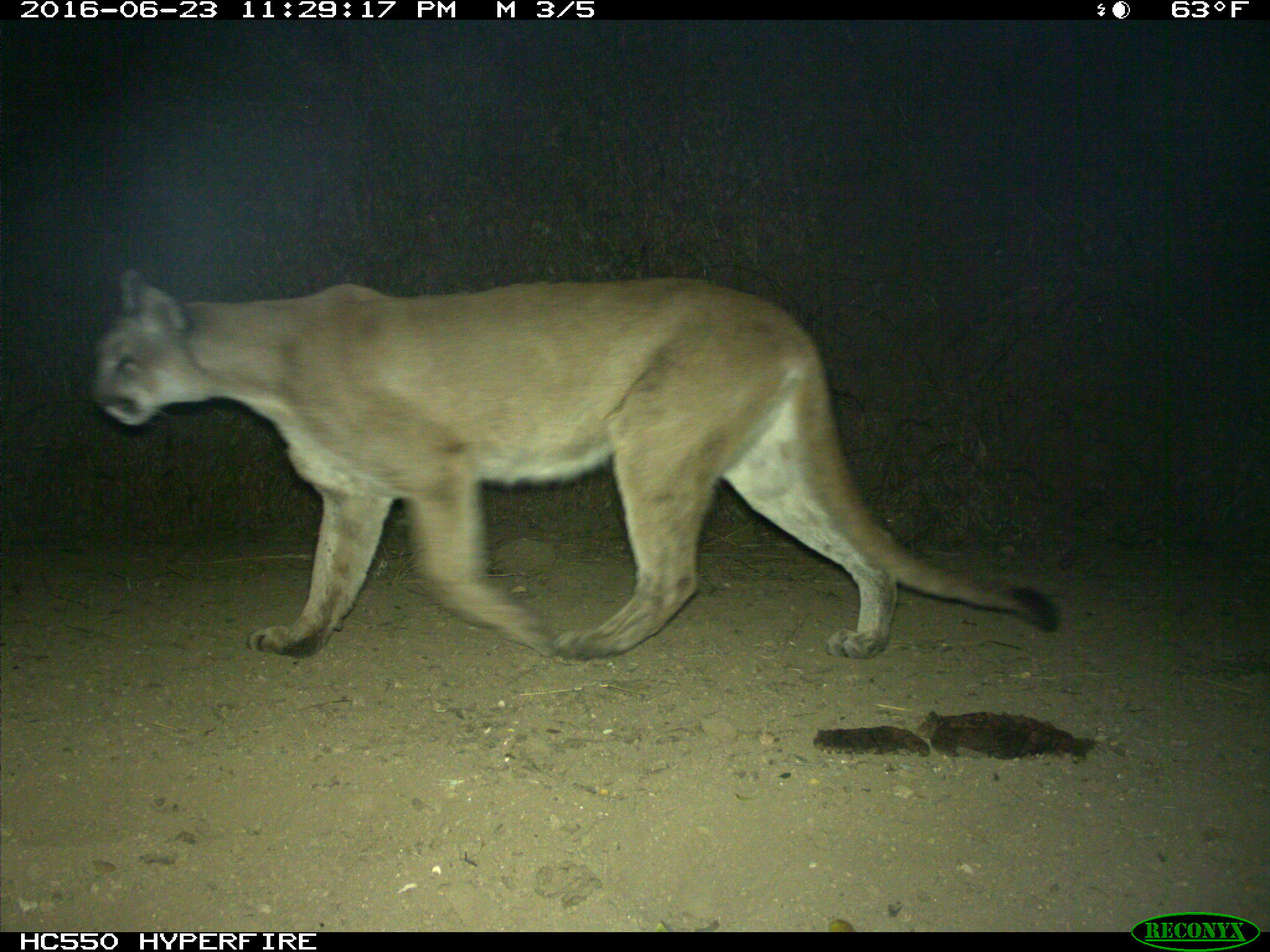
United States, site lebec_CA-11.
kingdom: Animalia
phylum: Chordata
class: Mammalia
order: Carnivora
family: Felidae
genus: Puma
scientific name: Puma concolor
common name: mountain lion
Puma concolor (mountain lion).